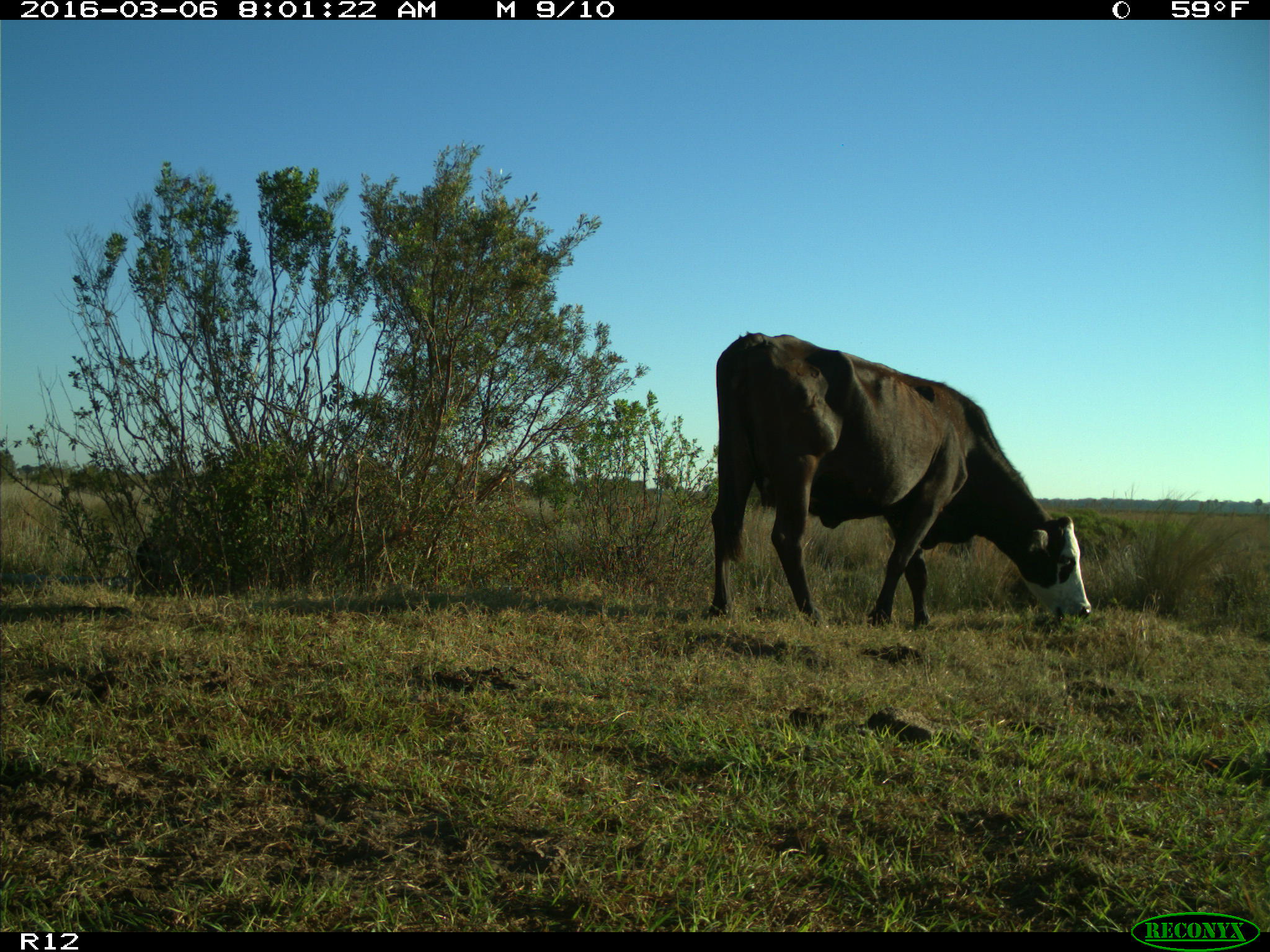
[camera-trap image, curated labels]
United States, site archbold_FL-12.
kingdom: Animalia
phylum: Chordata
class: Mammalia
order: Artiodactyla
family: Bovidae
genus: Bos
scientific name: Bos taurus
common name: domestic cow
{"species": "Bos taurus (domestic cow)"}